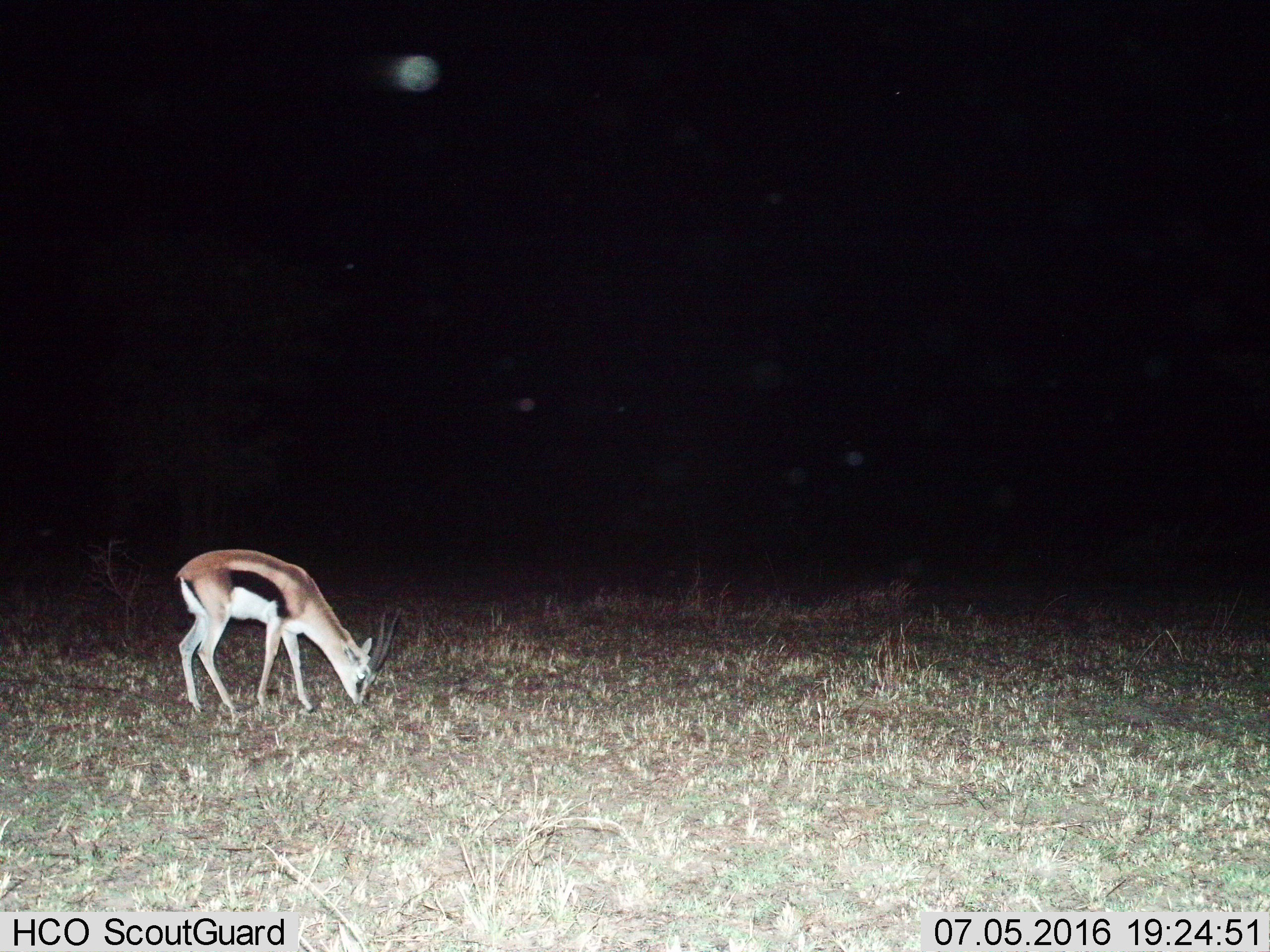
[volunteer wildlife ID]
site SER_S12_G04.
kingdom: Animalia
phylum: Chordata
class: Mammalia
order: Artiodactyla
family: Bovidae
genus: Eudorcas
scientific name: Eudorcas thomsonii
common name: thomson's gazelle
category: gazellethomsons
Gazellethomsons (thomson's gazelle) (Eudorcas thomsonii), count 1. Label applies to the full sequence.